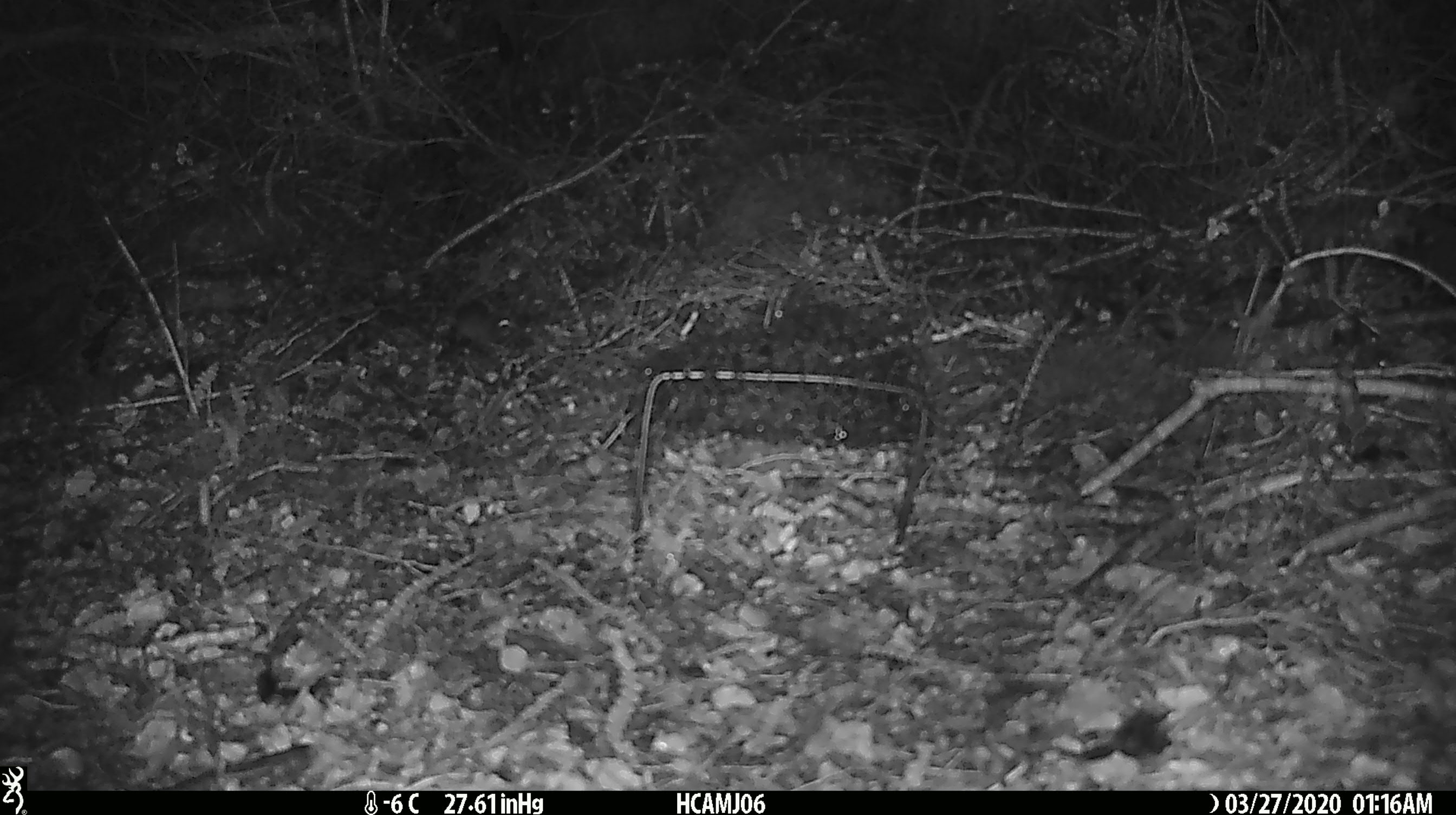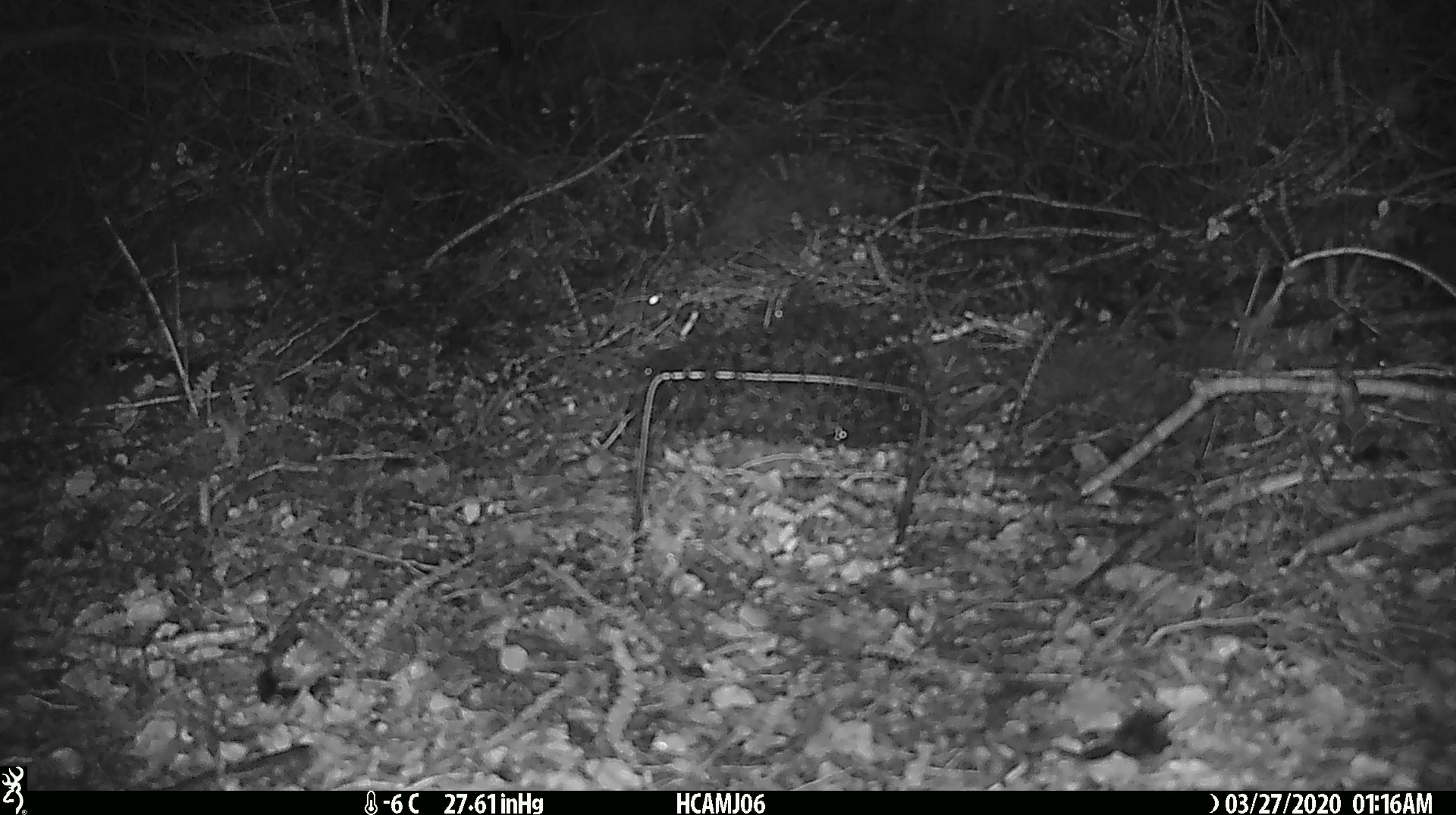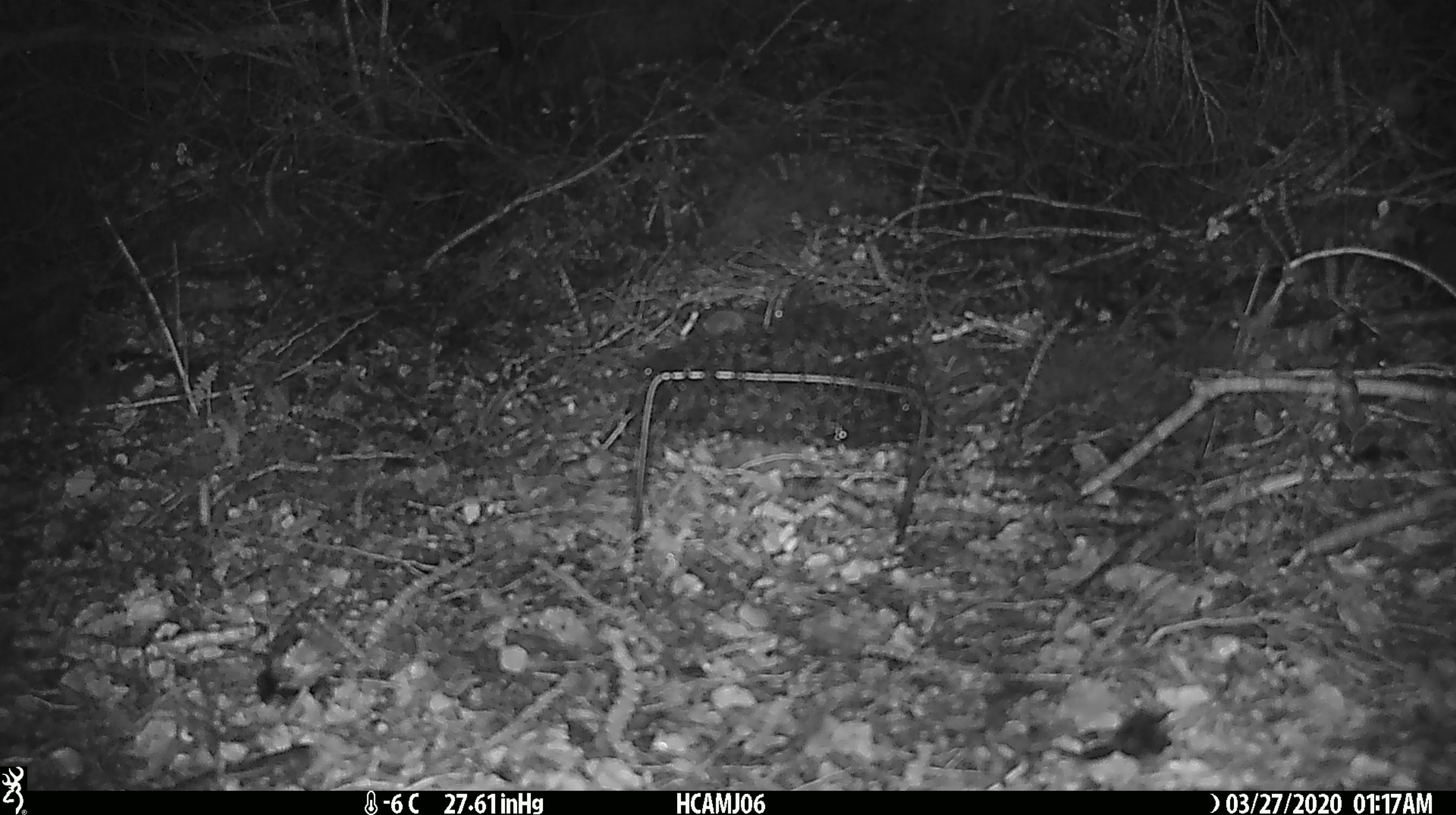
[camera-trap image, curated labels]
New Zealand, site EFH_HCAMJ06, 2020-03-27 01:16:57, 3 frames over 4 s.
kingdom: Animalia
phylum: Chordata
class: Mammalia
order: Rodentia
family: Muridae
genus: Mus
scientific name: Mus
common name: mouse